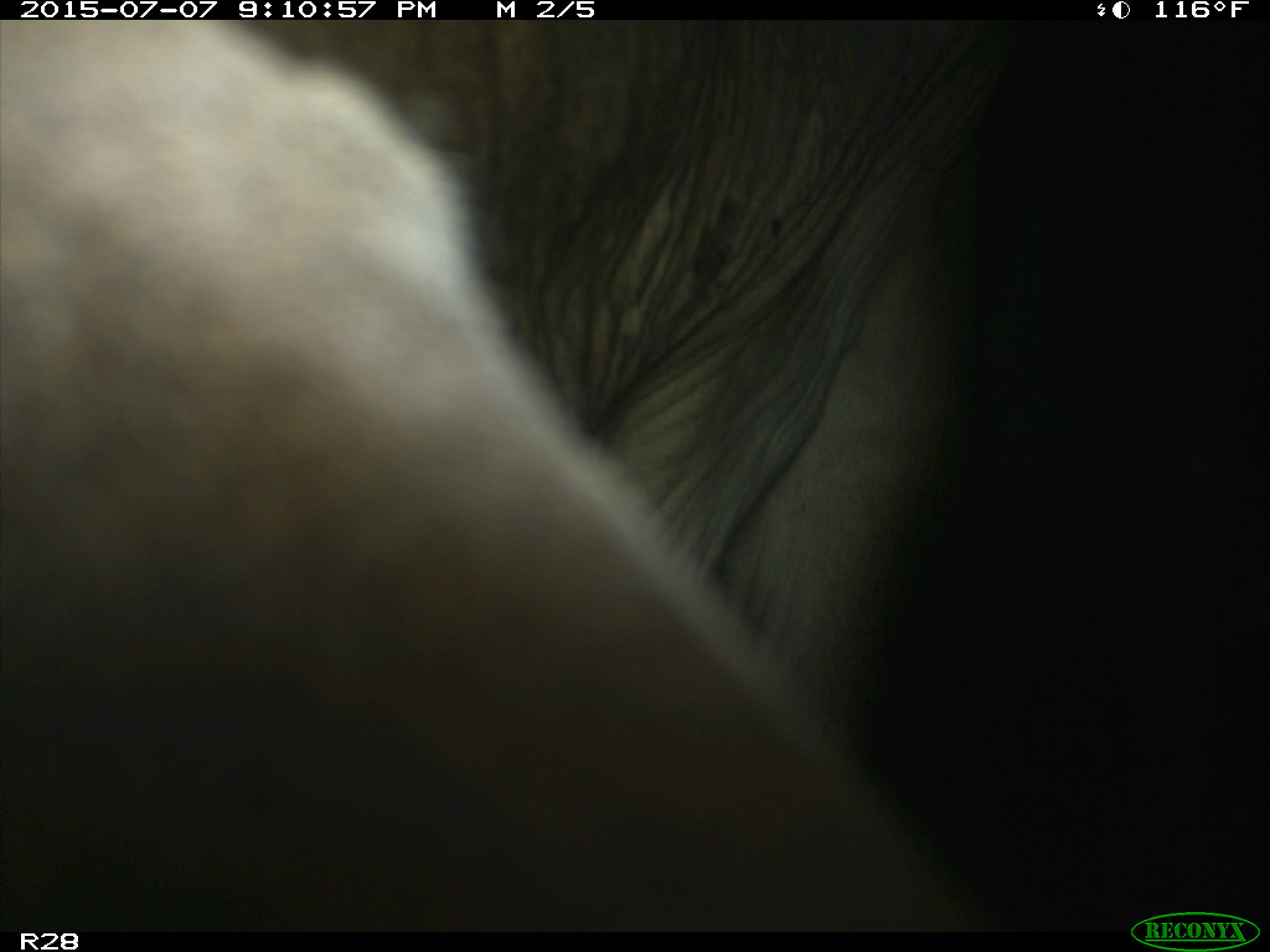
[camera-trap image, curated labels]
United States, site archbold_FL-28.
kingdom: Animalia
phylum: Chordata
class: Mammalia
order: Artiodactyla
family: Bovidae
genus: Bos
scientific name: Bos taurus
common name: domestic cow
Bos taurus (domestic cow).